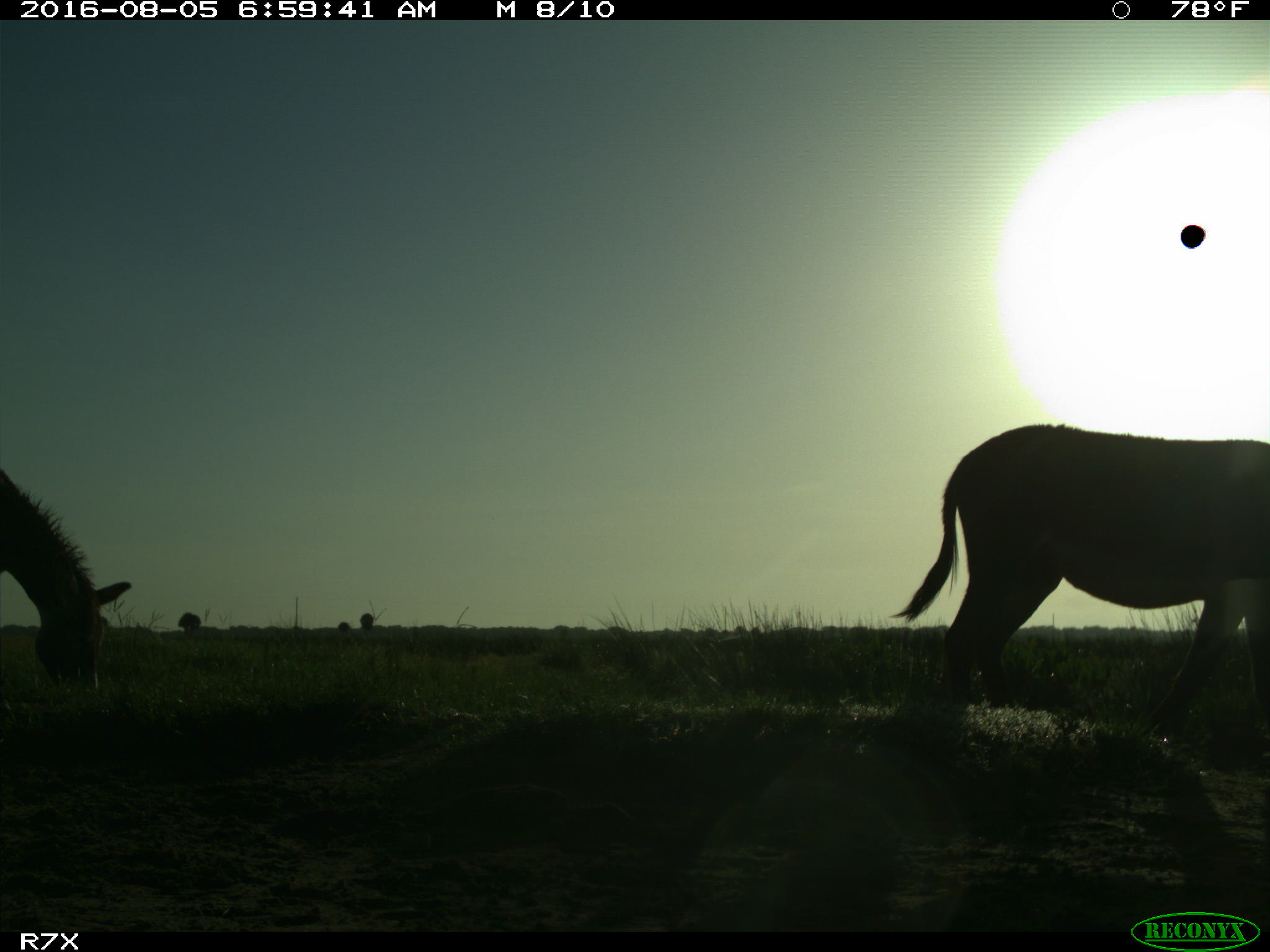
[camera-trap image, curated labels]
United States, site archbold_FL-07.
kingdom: Animalia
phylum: Chordata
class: Mammalia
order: Perissodactyla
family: Equidae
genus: Equus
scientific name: Equus africanus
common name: african wild ass